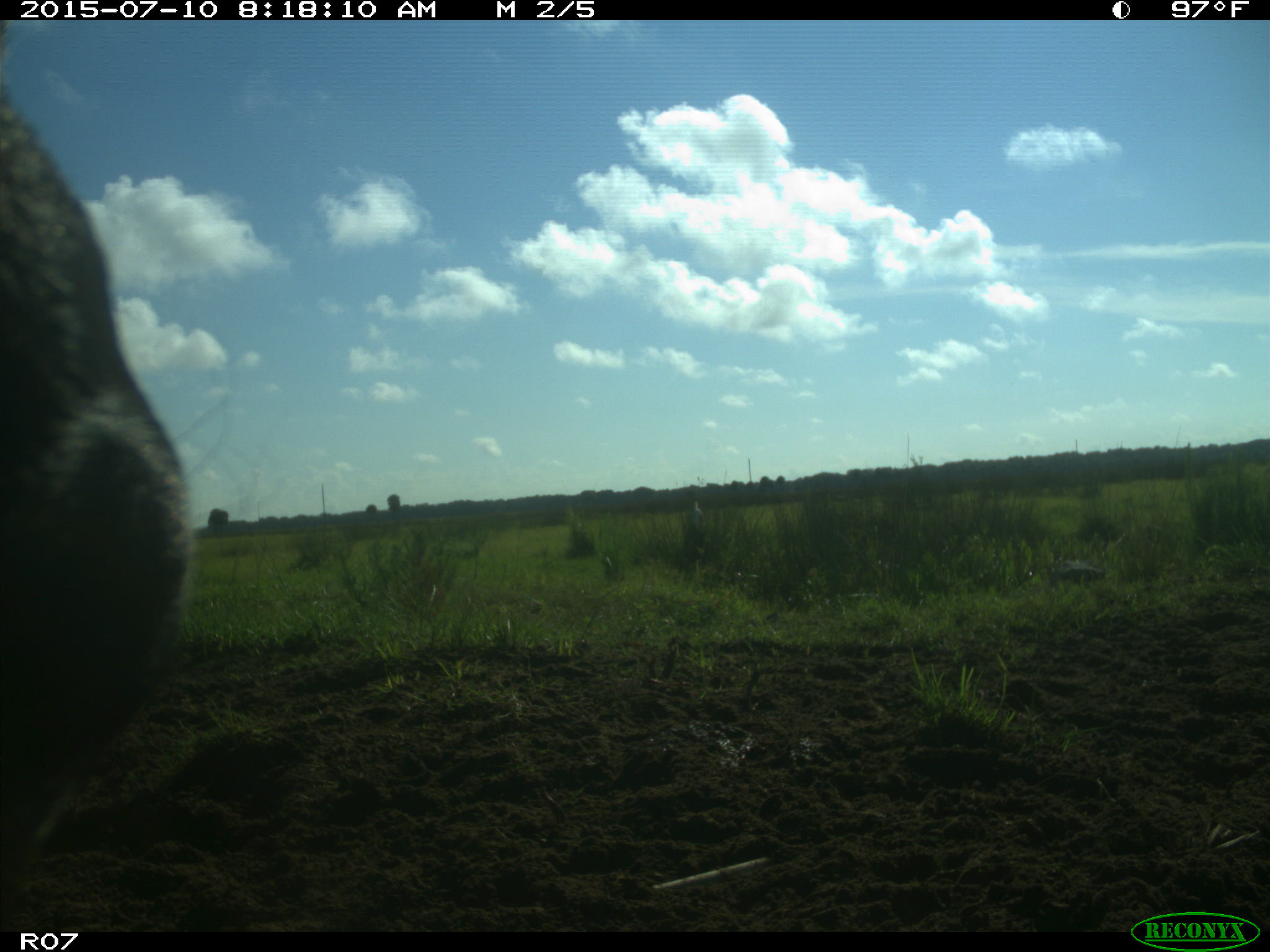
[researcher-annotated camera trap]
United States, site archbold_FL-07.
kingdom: Animalia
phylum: Chordata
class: Mammalia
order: Artiodactyla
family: Bovidae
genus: Bos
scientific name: Bos taurus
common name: domestic cow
Bos taurus (domestic cow).